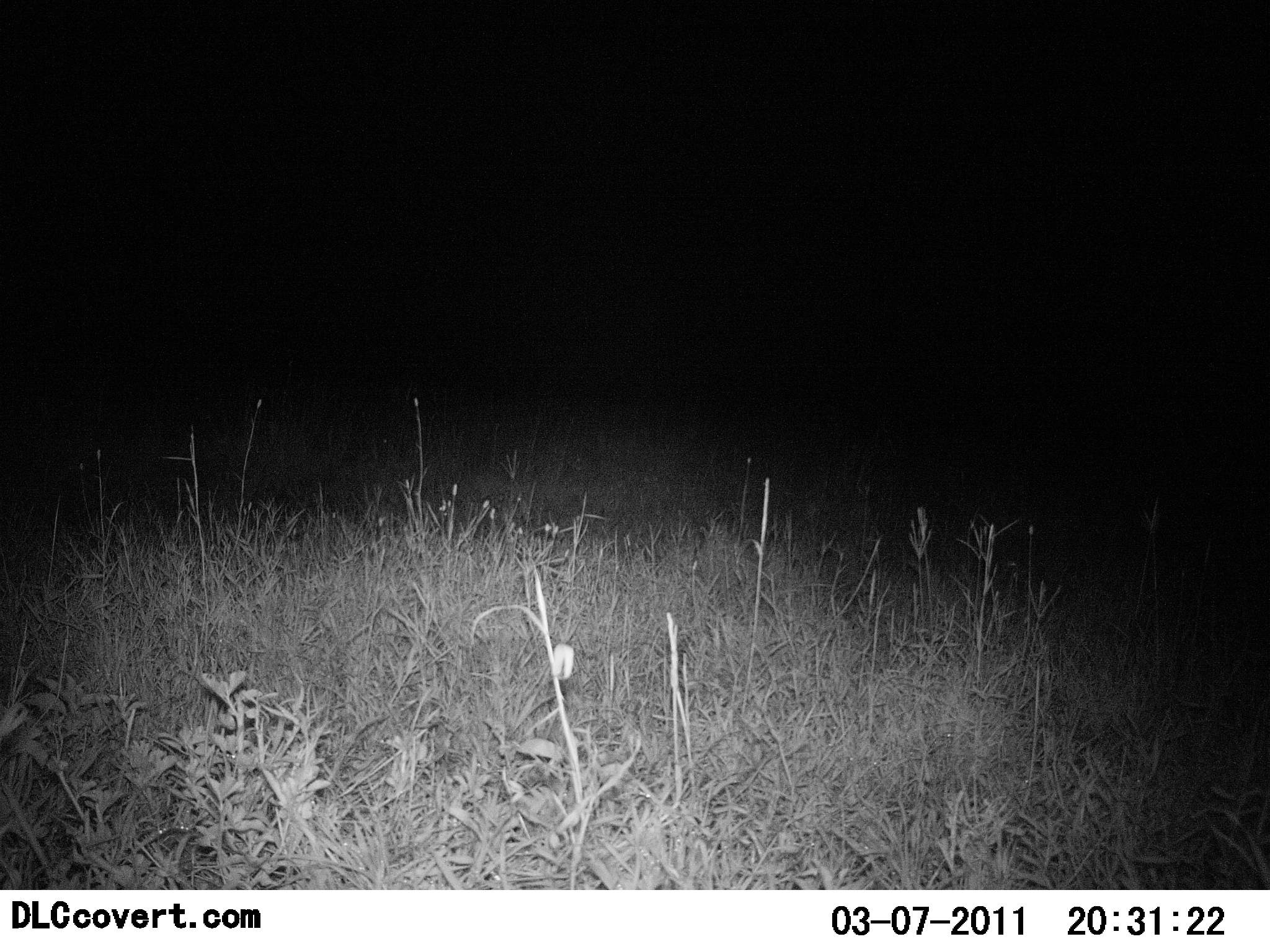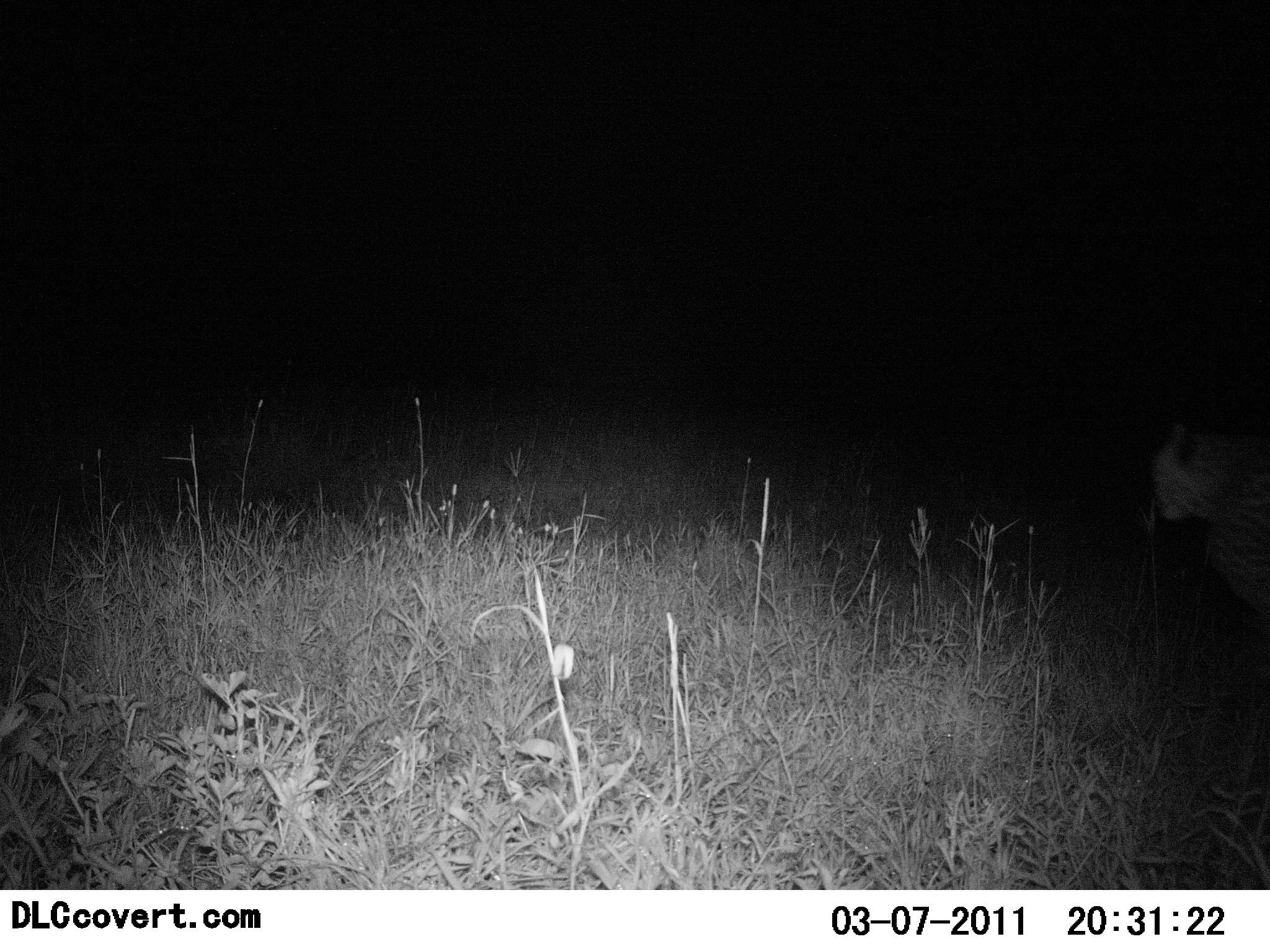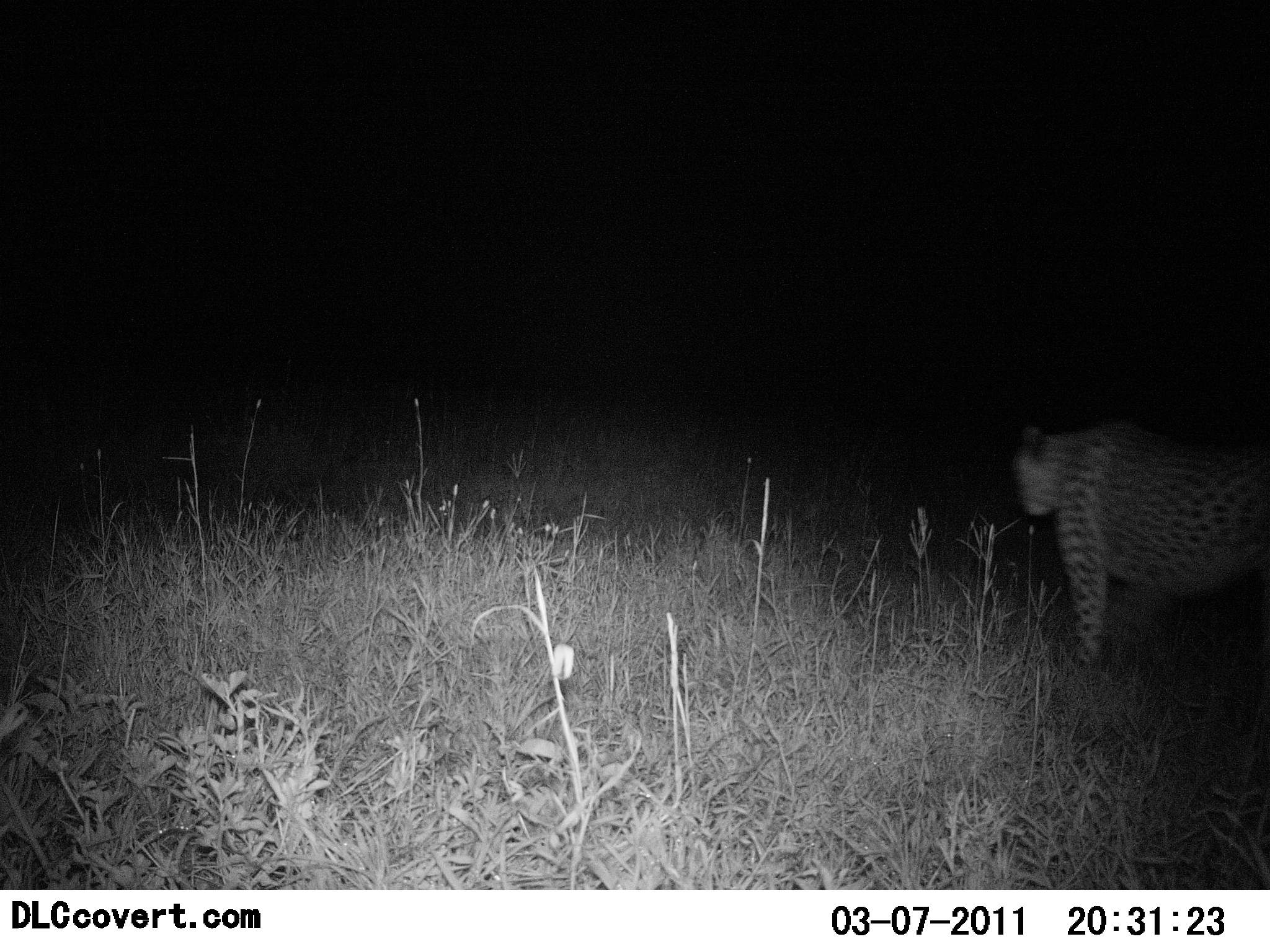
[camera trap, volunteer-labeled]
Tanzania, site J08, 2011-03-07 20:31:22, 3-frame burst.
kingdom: Animalia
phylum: Chordata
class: Mammalia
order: Carnivora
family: Felidae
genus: Acinonyx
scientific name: Acinonyx jubatus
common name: cheetah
Cheetah (Acinonyx jubatus), count 1. Behavior (volunteer vote fractions): standing 10%, resting 0%, moving 90%, interacting 0%. Young present (vote fraction): 0%. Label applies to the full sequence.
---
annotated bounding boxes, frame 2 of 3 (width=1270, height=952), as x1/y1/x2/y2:
animal: 1151/421/1270/617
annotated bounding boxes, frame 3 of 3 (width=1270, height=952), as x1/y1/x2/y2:
animal: 1009/417/1270/668